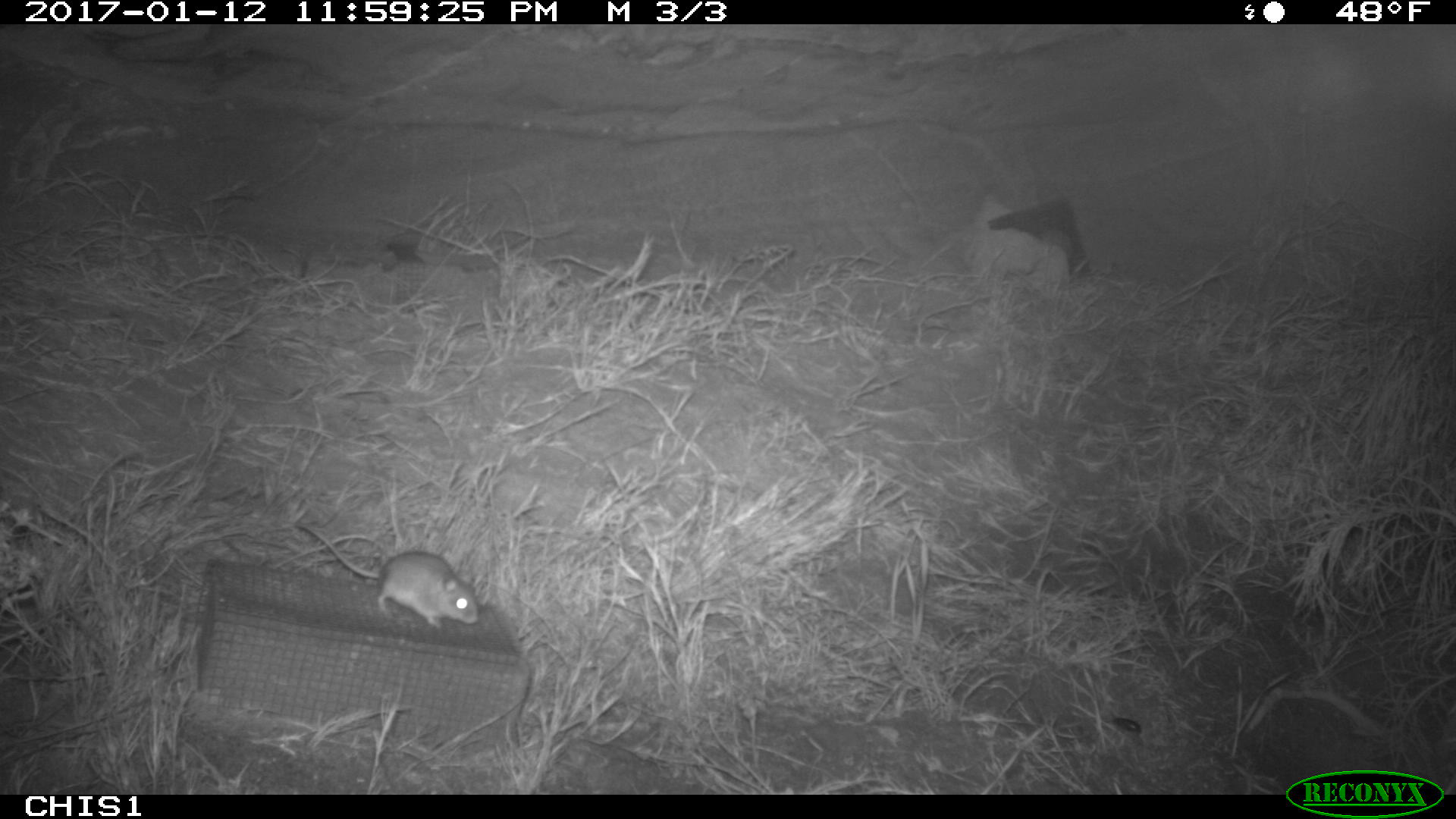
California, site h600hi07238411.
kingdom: Animalia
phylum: Chordata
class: Mammalia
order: Rodentia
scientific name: Rodentia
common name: rodent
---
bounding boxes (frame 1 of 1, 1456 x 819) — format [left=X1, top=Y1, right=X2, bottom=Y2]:
rodent: [left=296, top=520, right=479, bottom=632]